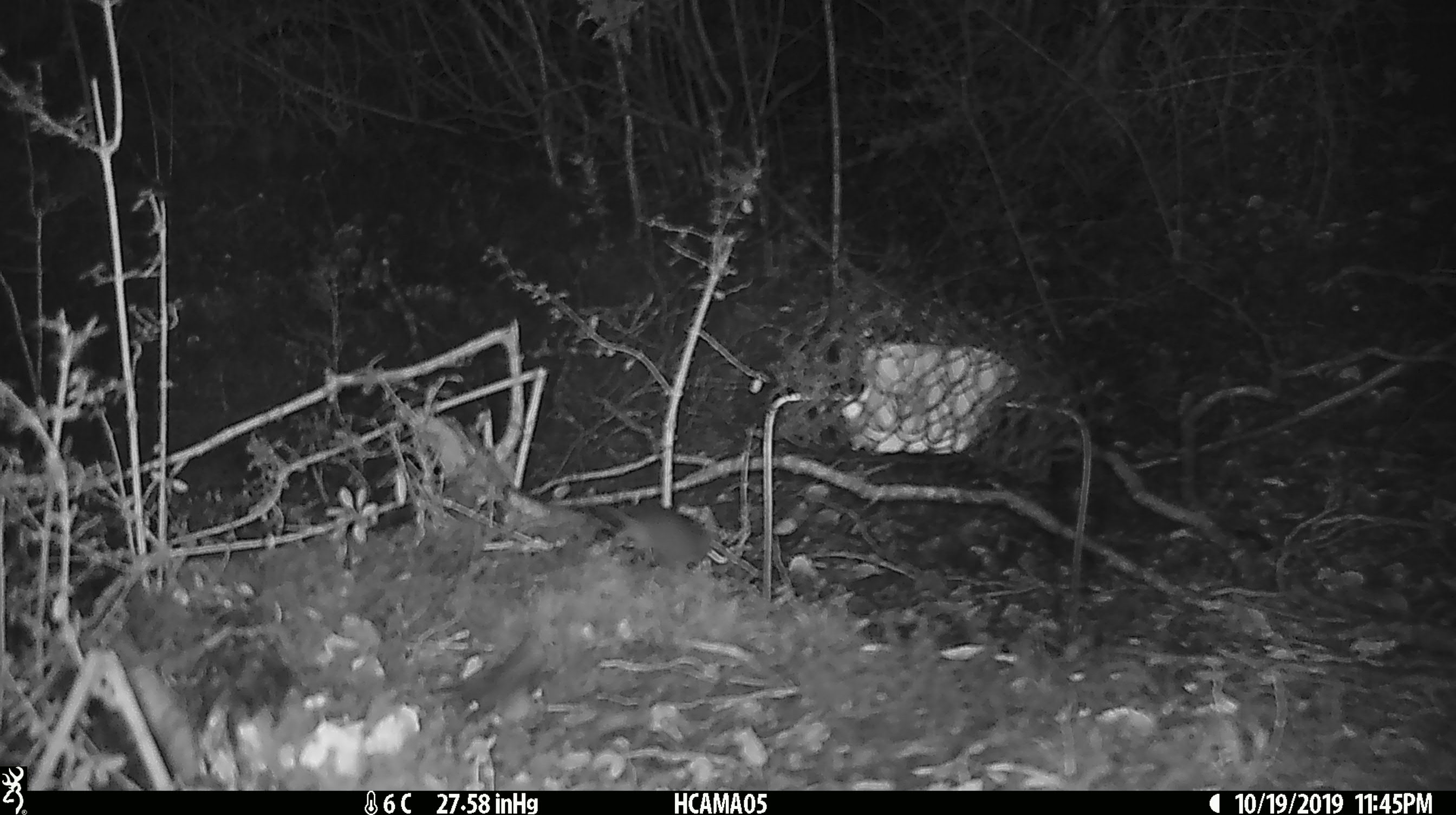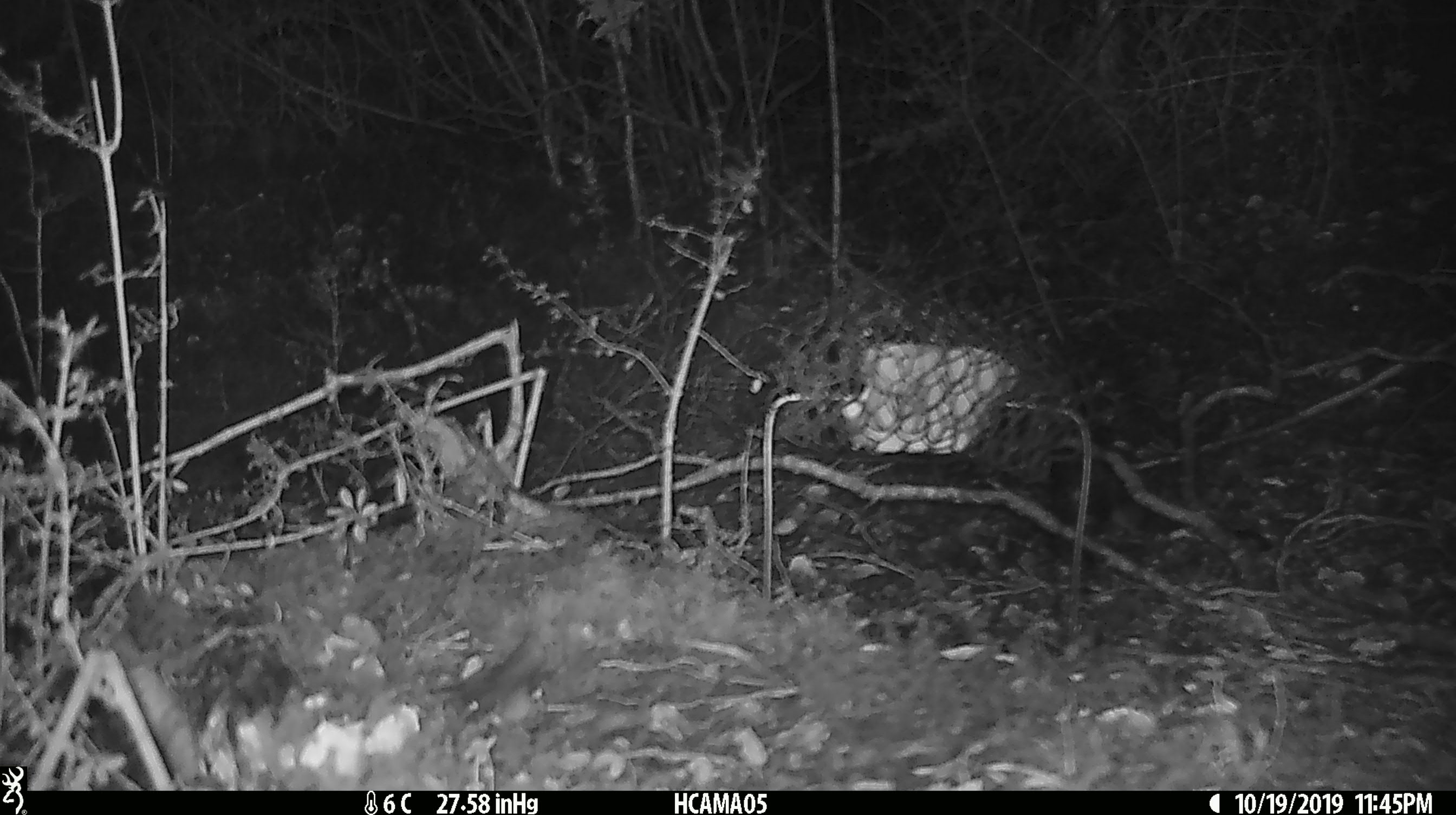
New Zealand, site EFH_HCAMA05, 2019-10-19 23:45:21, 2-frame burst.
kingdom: Animalia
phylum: Chordata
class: Mammalia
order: Rodentia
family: Muridae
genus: Mus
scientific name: Mus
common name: mouse